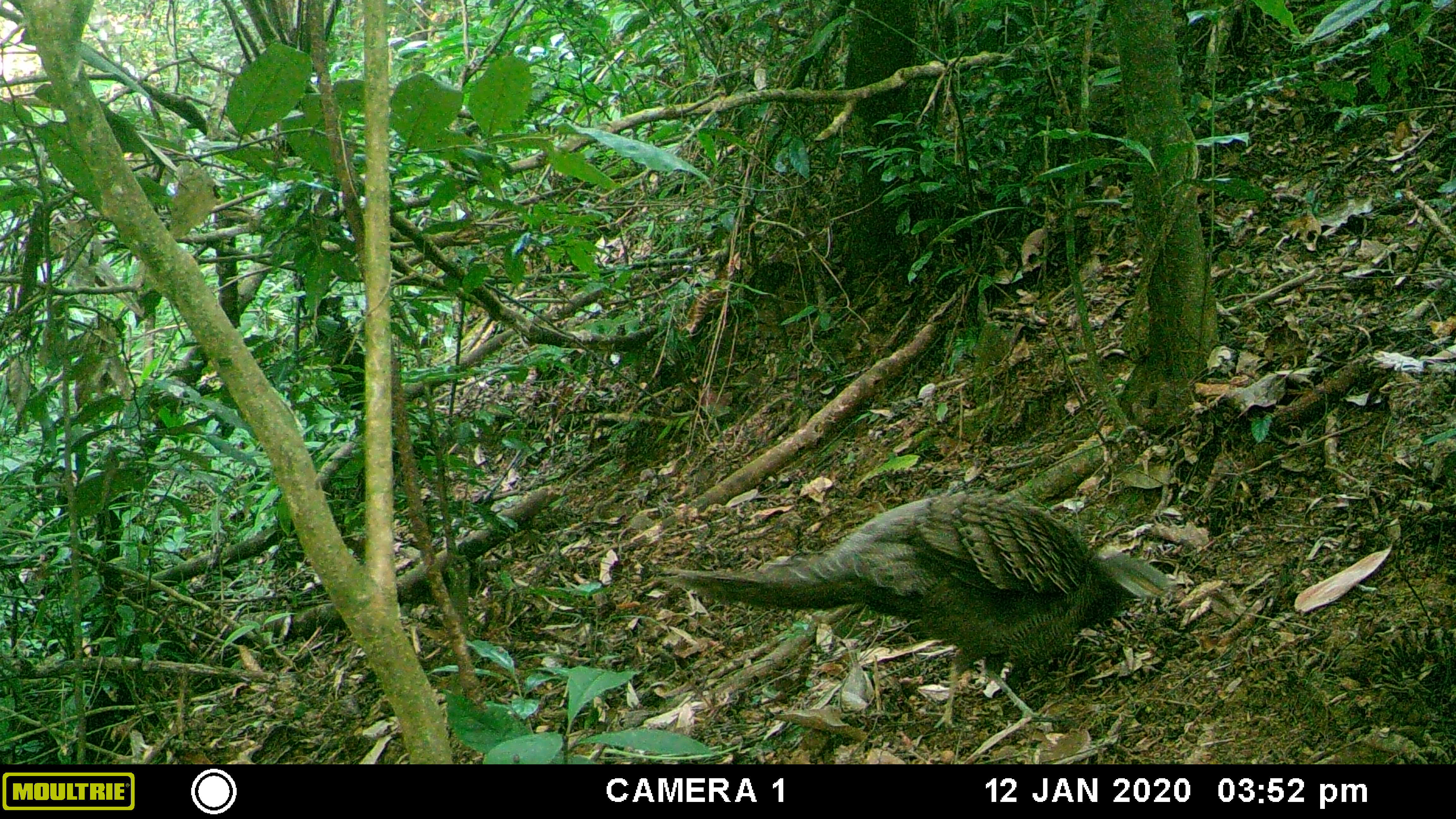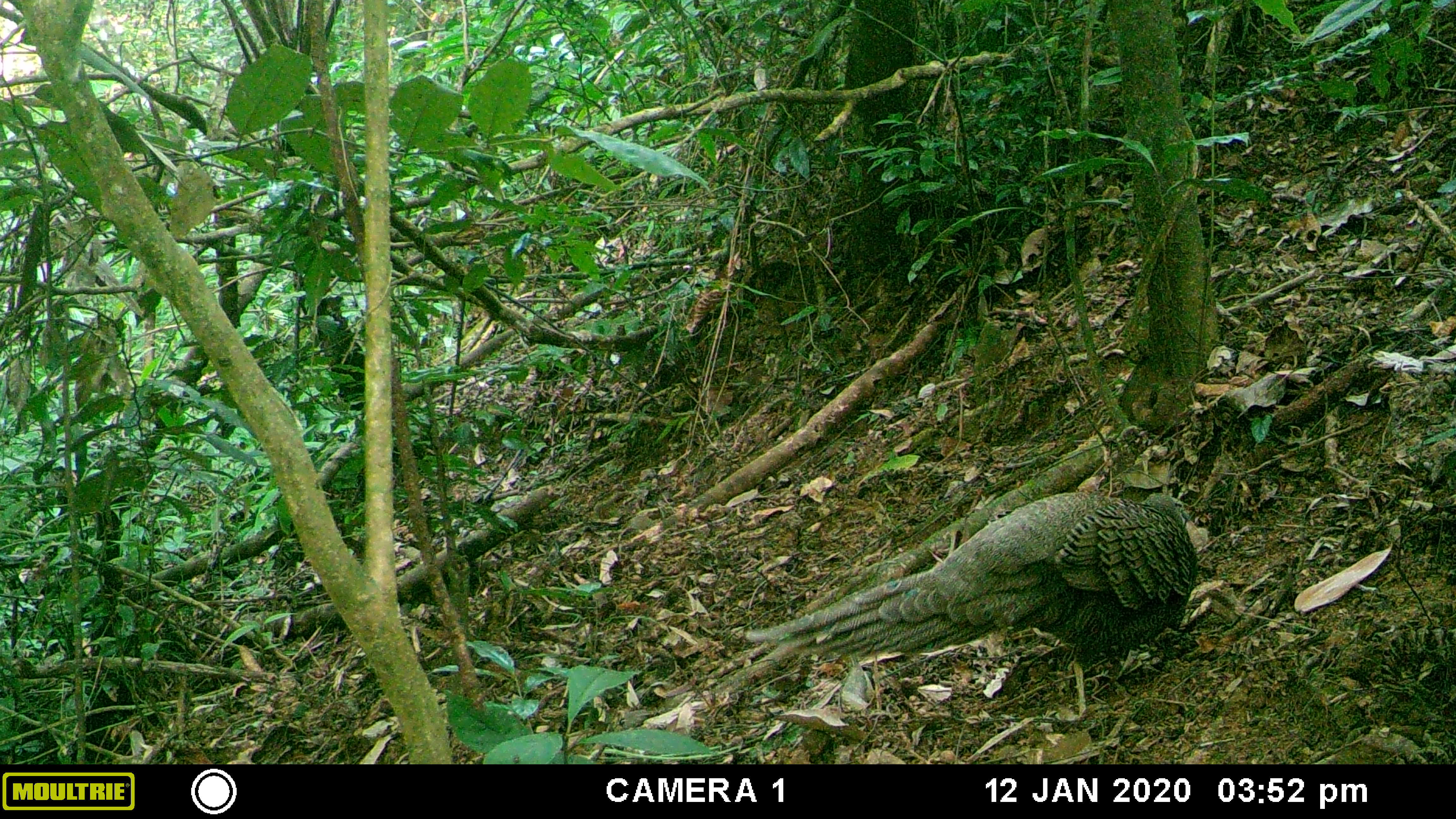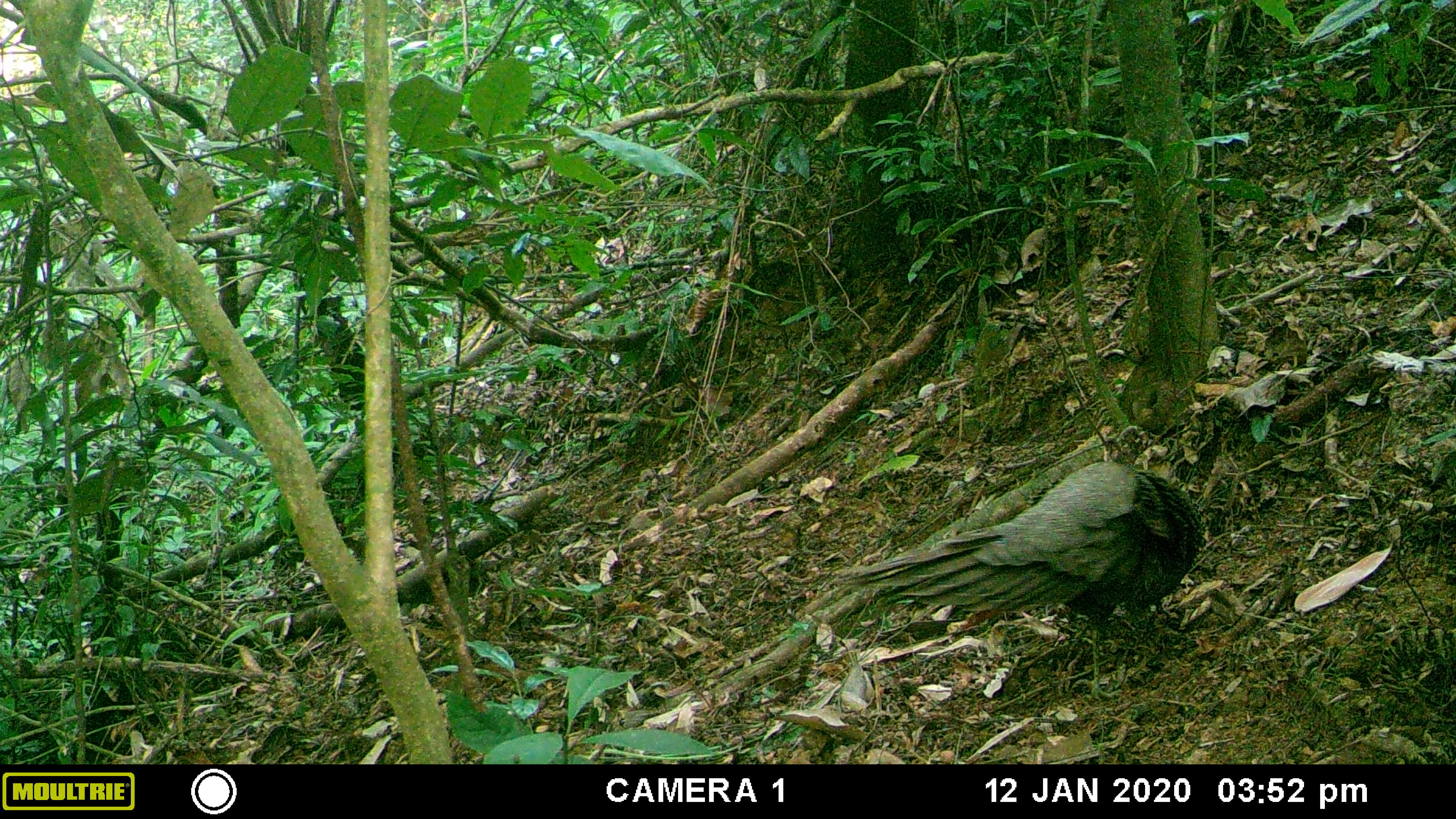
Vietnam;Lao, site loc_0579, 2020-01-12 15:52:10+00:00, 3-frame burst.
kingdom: Animalia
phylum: Chordata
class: Aves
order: Galliformes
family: Phasianidae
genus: Polyplectron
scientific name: Polyplectron bicalcaratum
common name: gray peacock-pheasant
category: grey peacock pheasant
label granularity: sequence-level